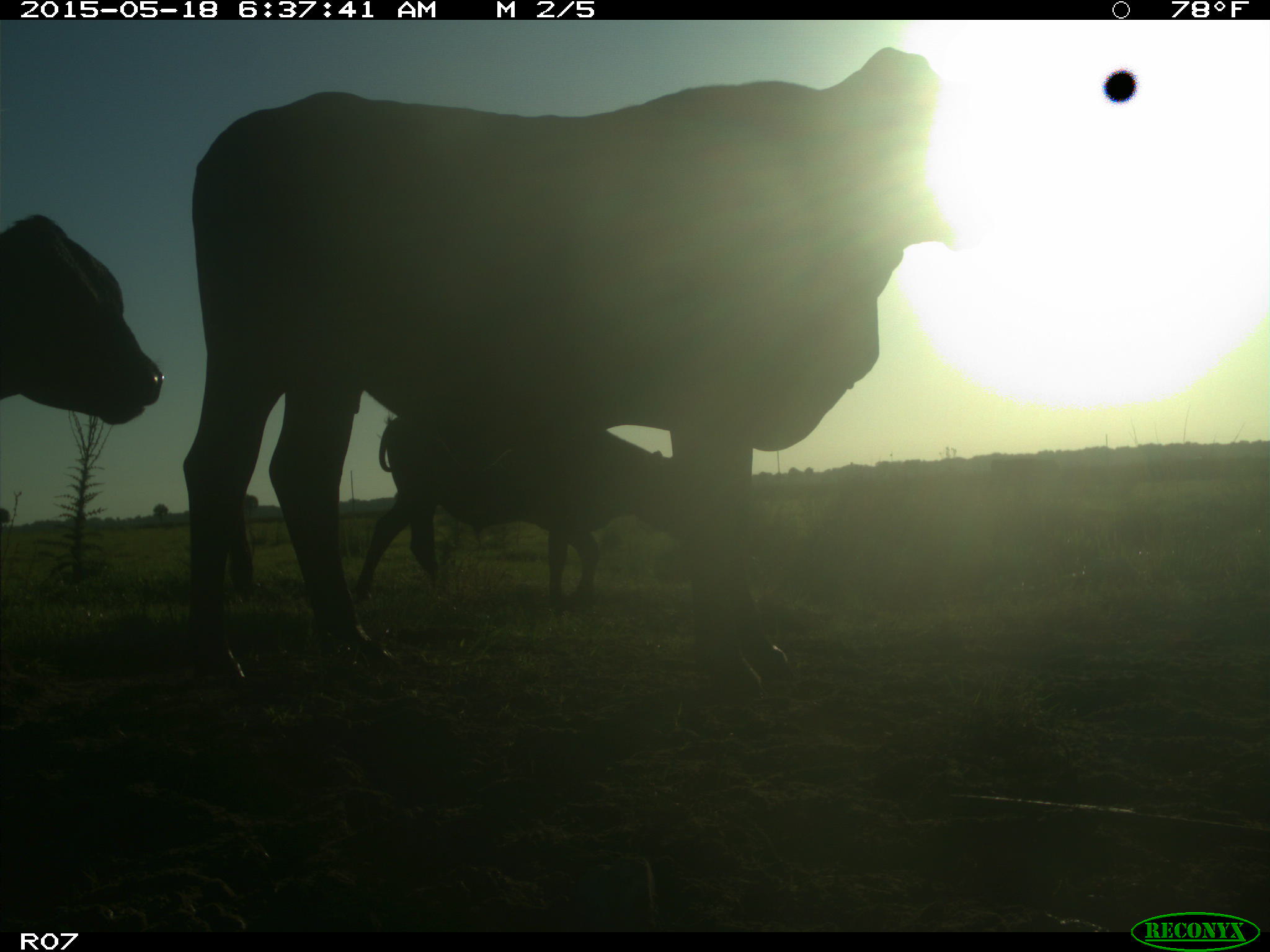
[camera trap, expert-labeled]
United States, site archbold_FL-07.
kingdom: Animalia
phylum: Chordata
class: Mammalia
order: Artiodactyla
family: Bovidae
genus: Bos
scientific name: Bos taurus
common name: domestic cow